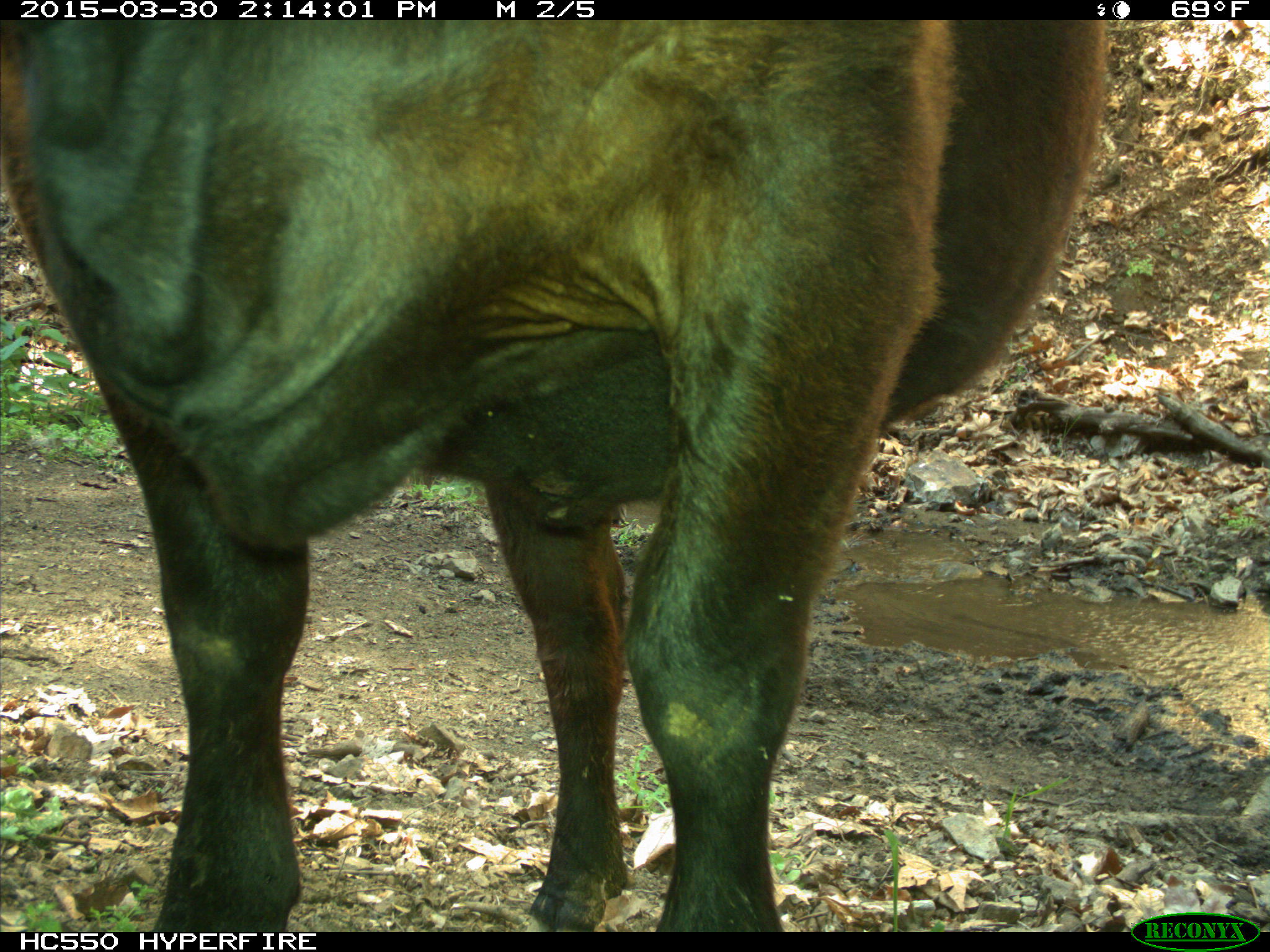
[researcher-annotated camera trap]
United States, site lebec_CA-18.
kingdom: Animalia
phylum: Chordata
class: Mammalia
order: Artiodactyla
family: Bovidae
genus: Bos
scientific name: Bos taurus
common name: domestic cow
Bos taurus (domestic cow).